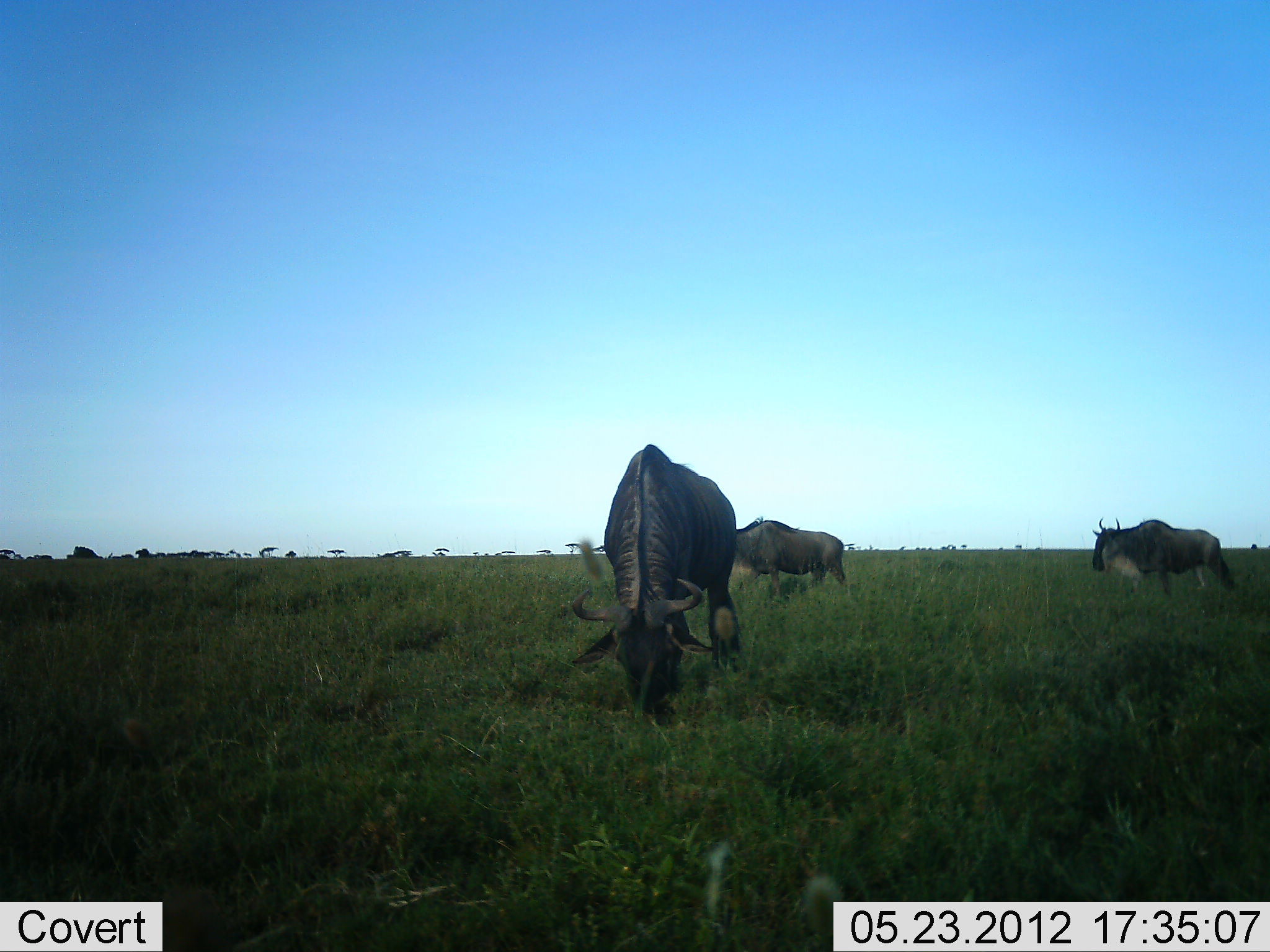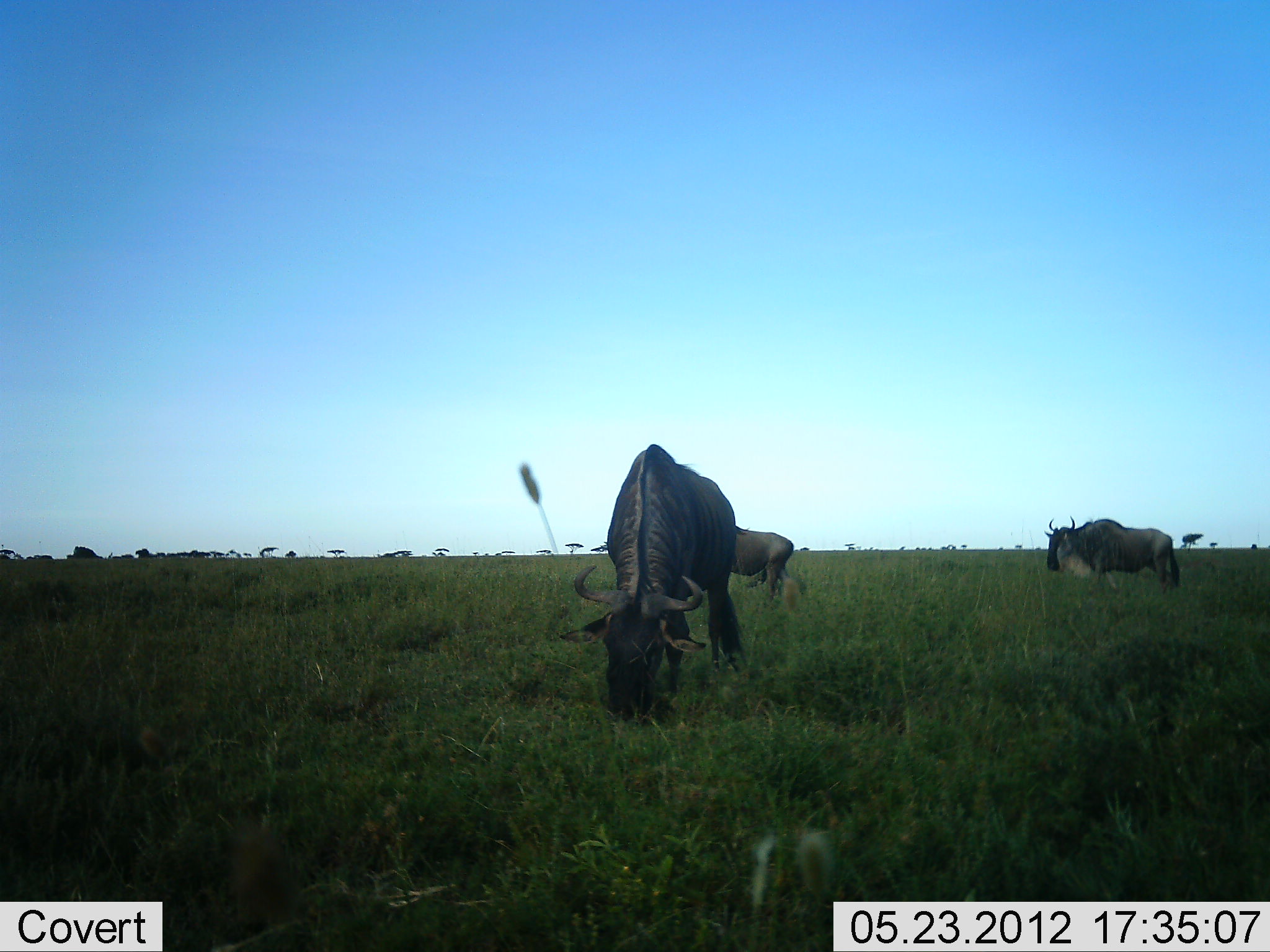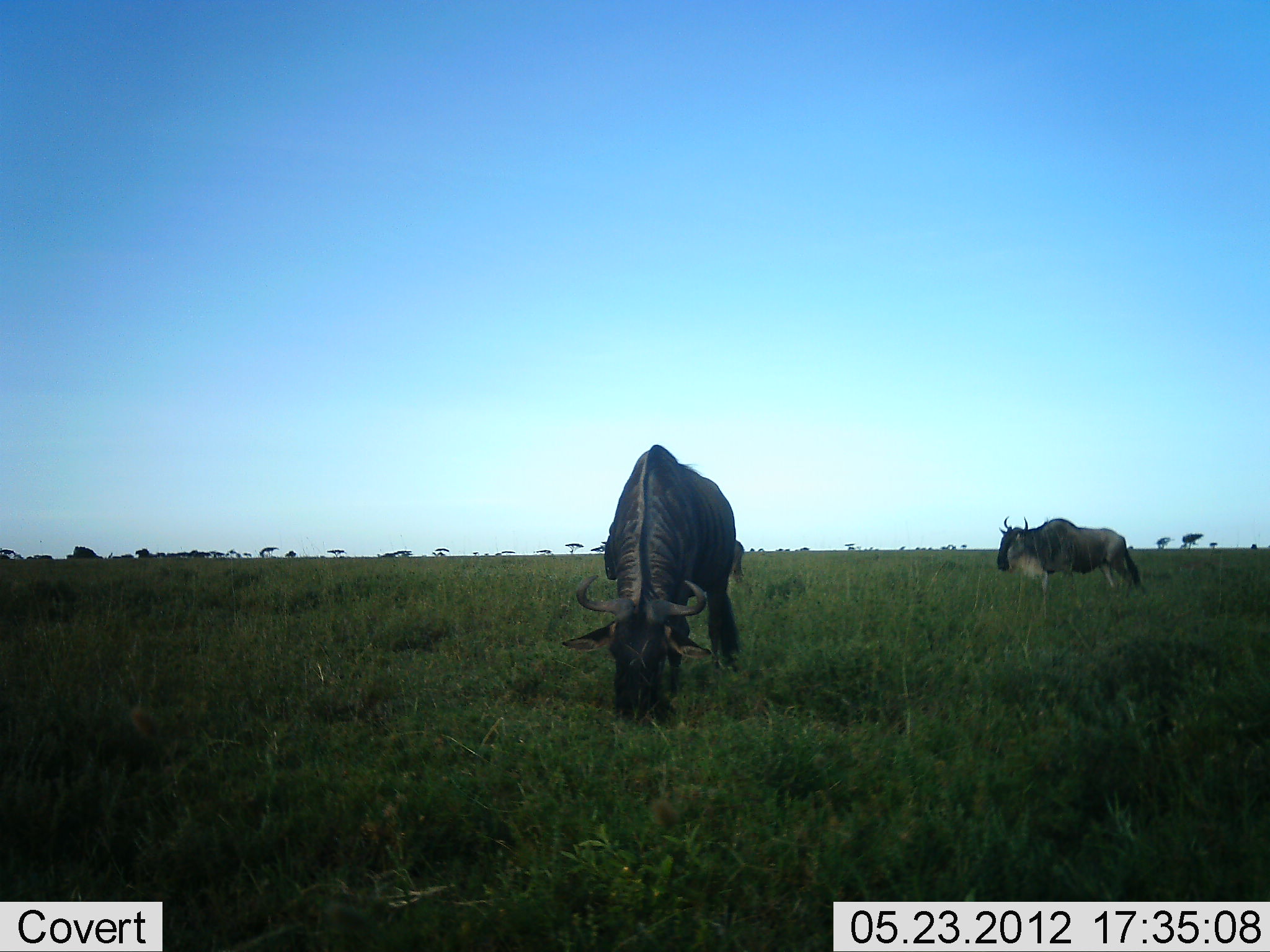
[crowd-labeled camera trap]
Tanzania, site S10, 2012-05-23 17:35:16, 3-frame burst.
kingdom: Animalia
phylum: Chordata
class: Mammalia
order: Artiodactyla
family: Bovidae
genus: Connochaetes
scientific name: Connochaetes taurinus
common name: blue wildebeest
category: wildebeest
Wildebeest (blue wildebeest) (Connochaetes taurinus), count 3. Behavior (volunteer vote fractions): standing 60%, resting 0%, moving 90%, interacting 0%. Young present (vote fraction): 0%. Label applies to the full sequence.